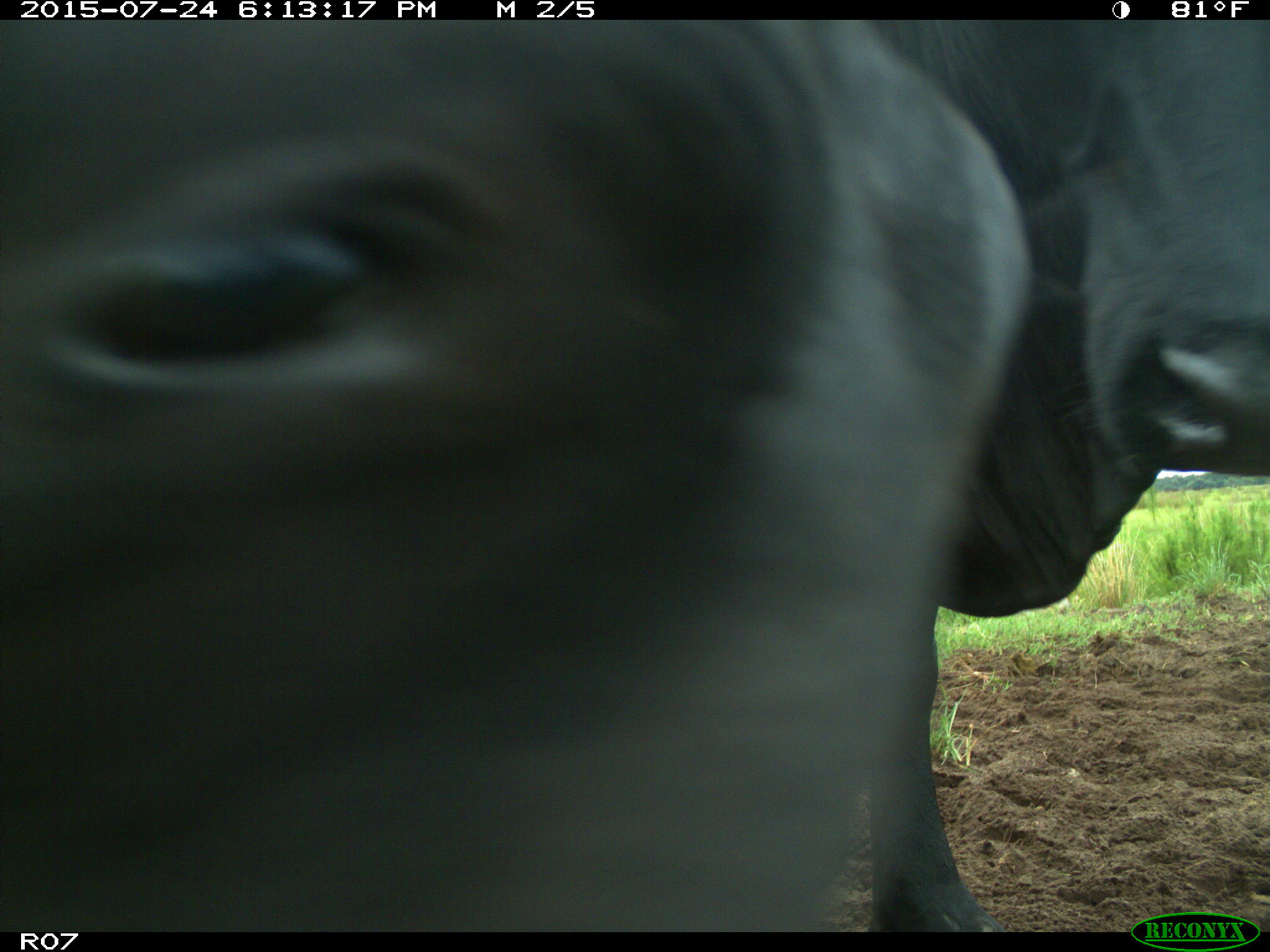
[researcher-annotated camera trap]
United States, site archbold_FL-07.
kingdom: Animalia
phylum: Chordata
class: Mammalia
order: Artiodactyla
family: Bovidae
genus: Bos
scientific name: Bos taurus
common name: domestic cow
Bos taurus (domestic cow).